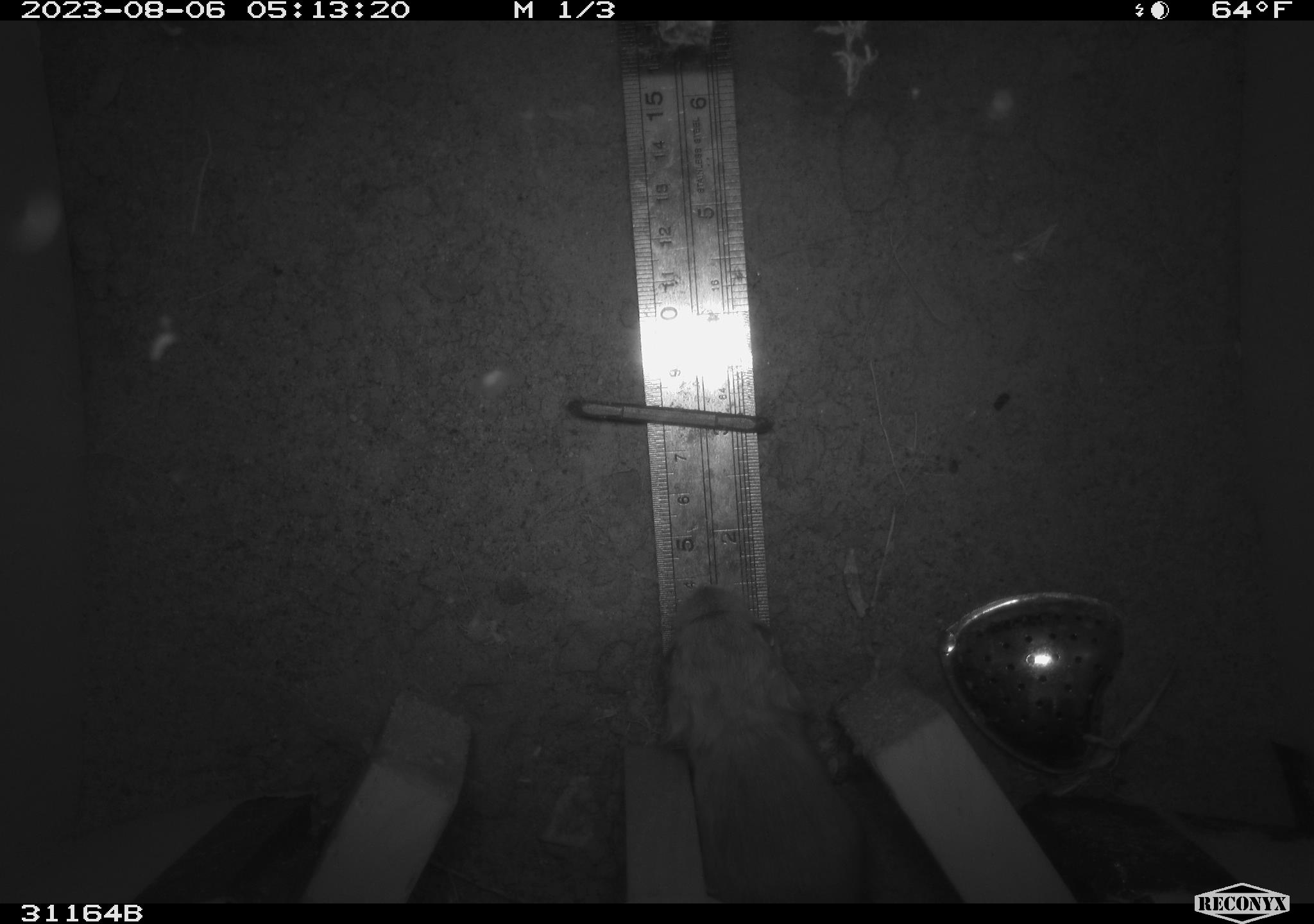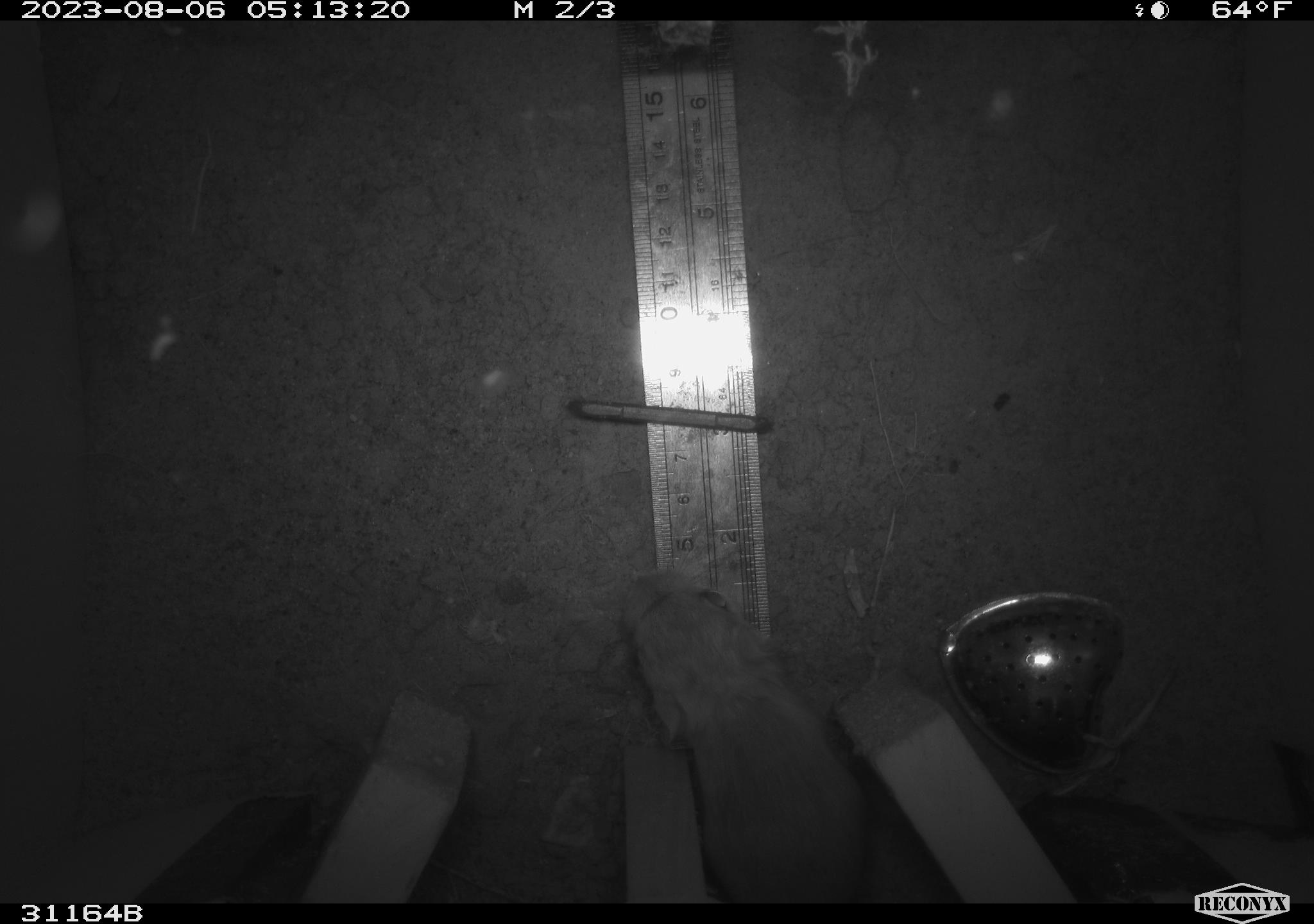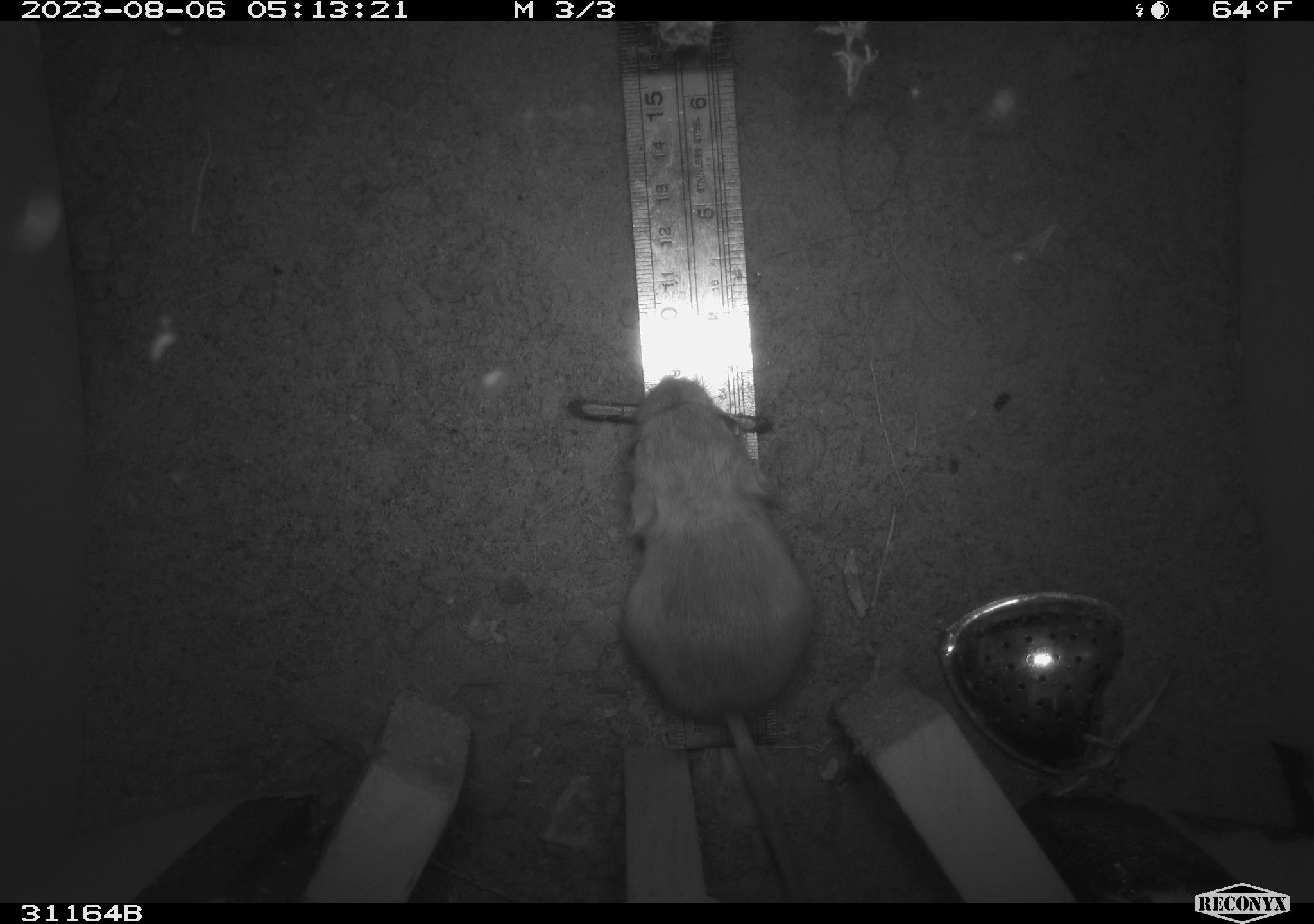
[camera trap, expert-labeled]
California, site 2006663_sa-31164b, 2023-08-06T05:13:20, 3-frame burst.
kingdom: Animalia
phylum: Chordata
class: Mammalia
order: Rodentia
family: Heteromyidae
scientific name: Heteromyidae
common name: kangaroo rats and pocket mice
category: heteromyidae family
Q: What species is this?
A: Heteromyidae family (kangaroo rats and pocket mice) (Heteromyidae).